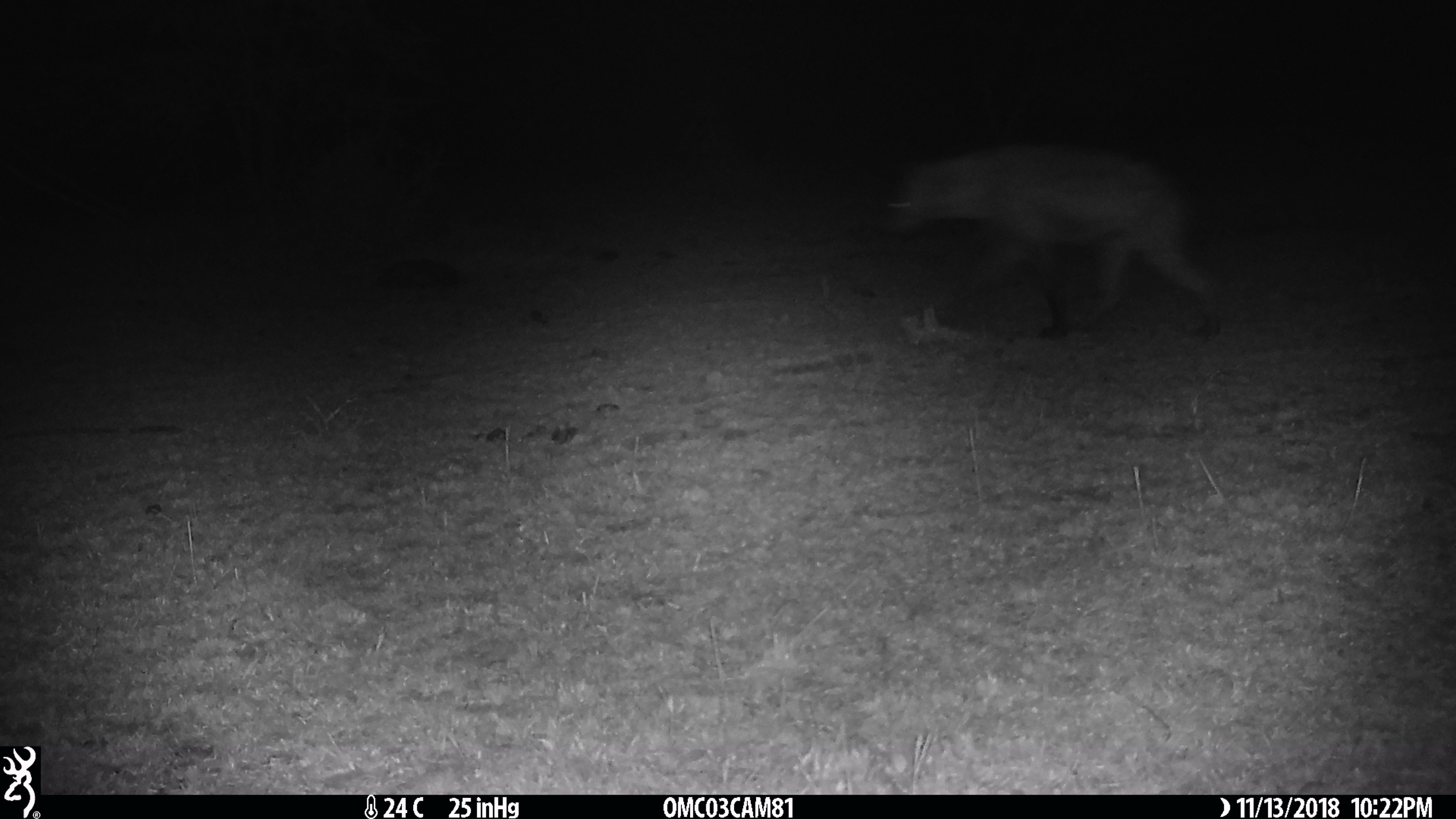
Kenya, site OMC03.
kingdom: Animalia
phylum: Chordata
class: Mammalia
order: Carnivora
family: Hyaenidae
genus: Crocuta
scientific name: Crocuta crocuta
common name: spotted hyena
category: hyena spotted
Hyena spotted (spotted hyena) (Crocuta crocuta).